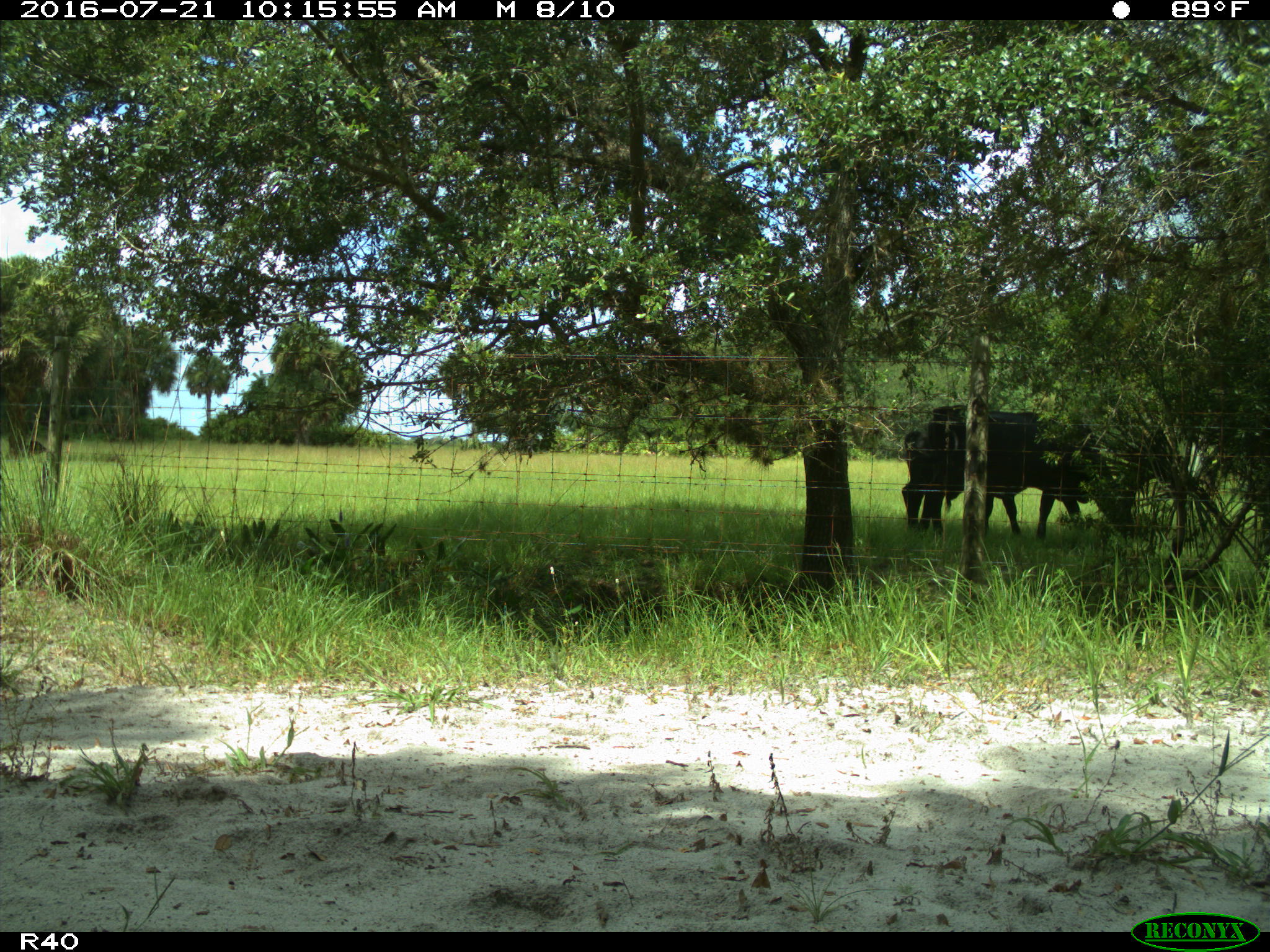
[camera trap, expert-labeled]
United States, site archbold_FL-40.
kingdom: Animalia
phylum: Chordata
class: Mammalia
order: Artiodactyla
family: Bovidae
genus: Bos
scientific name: Bos taurus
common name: domestic cow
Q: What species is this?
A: Bos taurus (domestic cow).